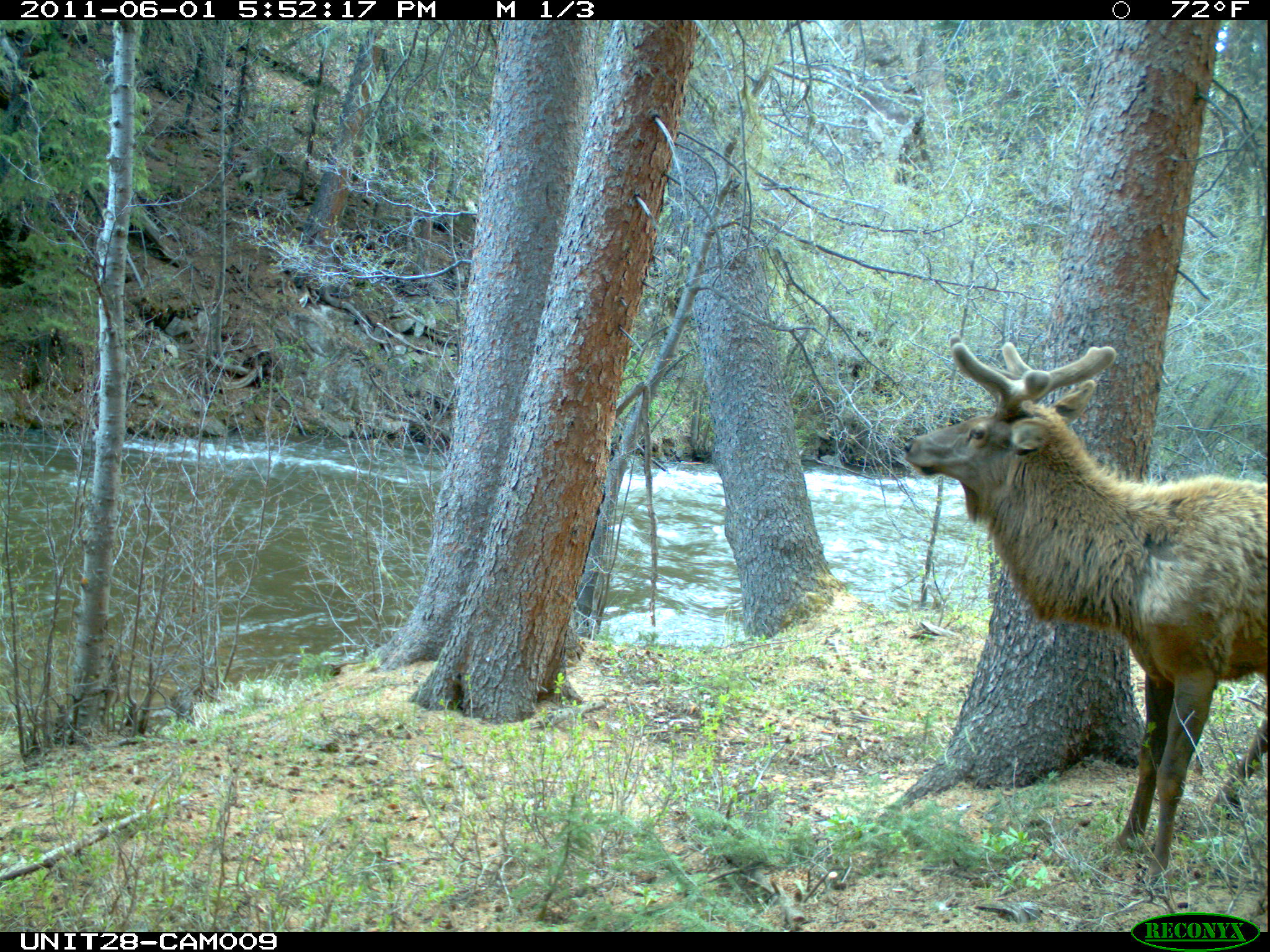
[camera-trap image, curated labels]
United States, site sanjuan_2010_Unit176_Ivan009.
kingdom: Animalia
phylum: Chordata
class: Mammalia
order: Artiodactyla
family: Cervidae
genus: Cervus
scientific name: Cervus elaphus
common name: red deer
Cervus elaphus (red deer).